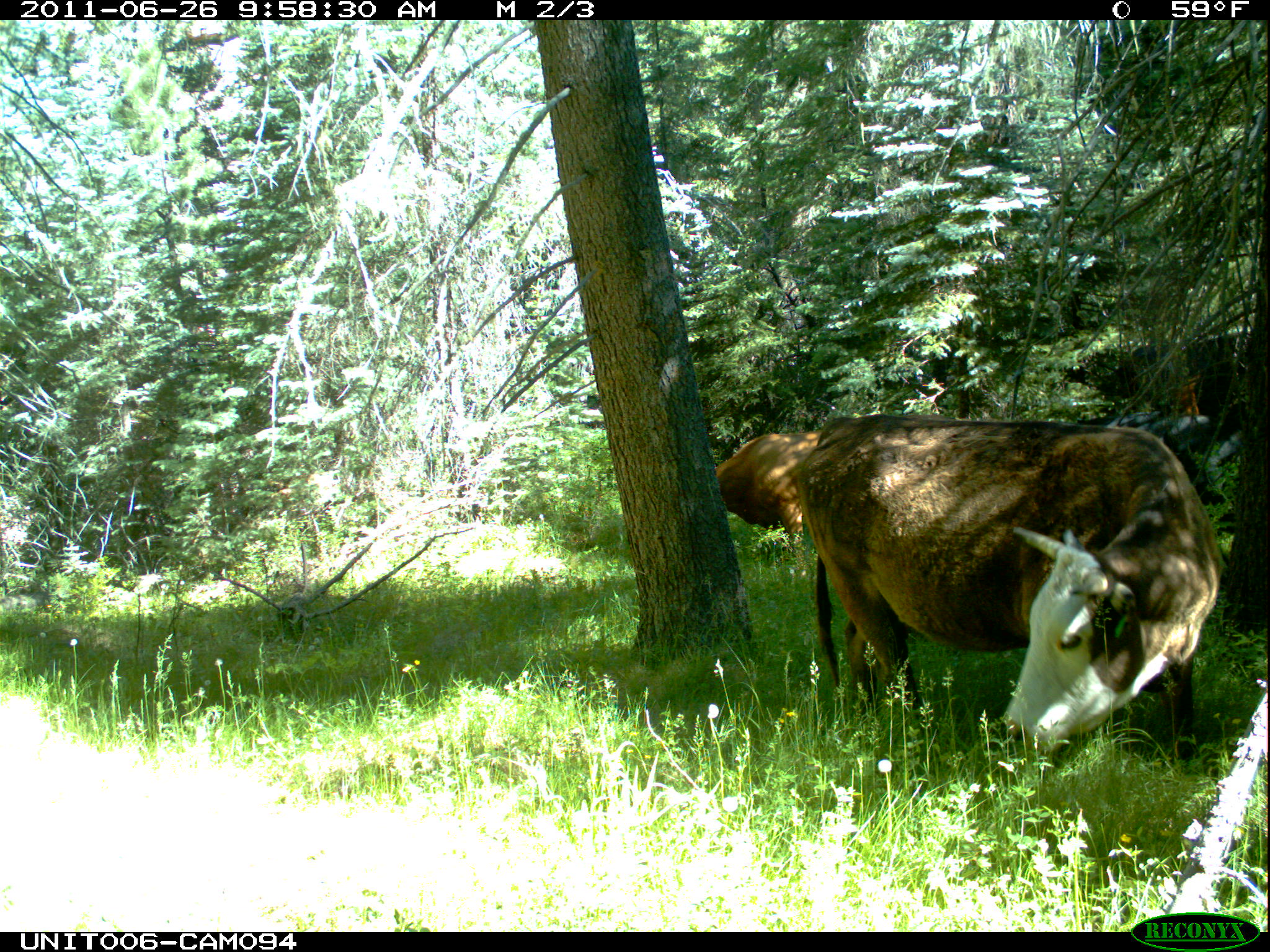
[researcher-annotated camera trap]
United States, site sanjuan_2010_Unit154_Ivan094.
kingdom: Animalia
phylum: Chordata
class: Mammalia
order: Artiodactyla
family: Bovidae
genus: Bos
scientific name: Bos taurus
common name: domestic cow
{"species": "Bos taurus (domestic cow)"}